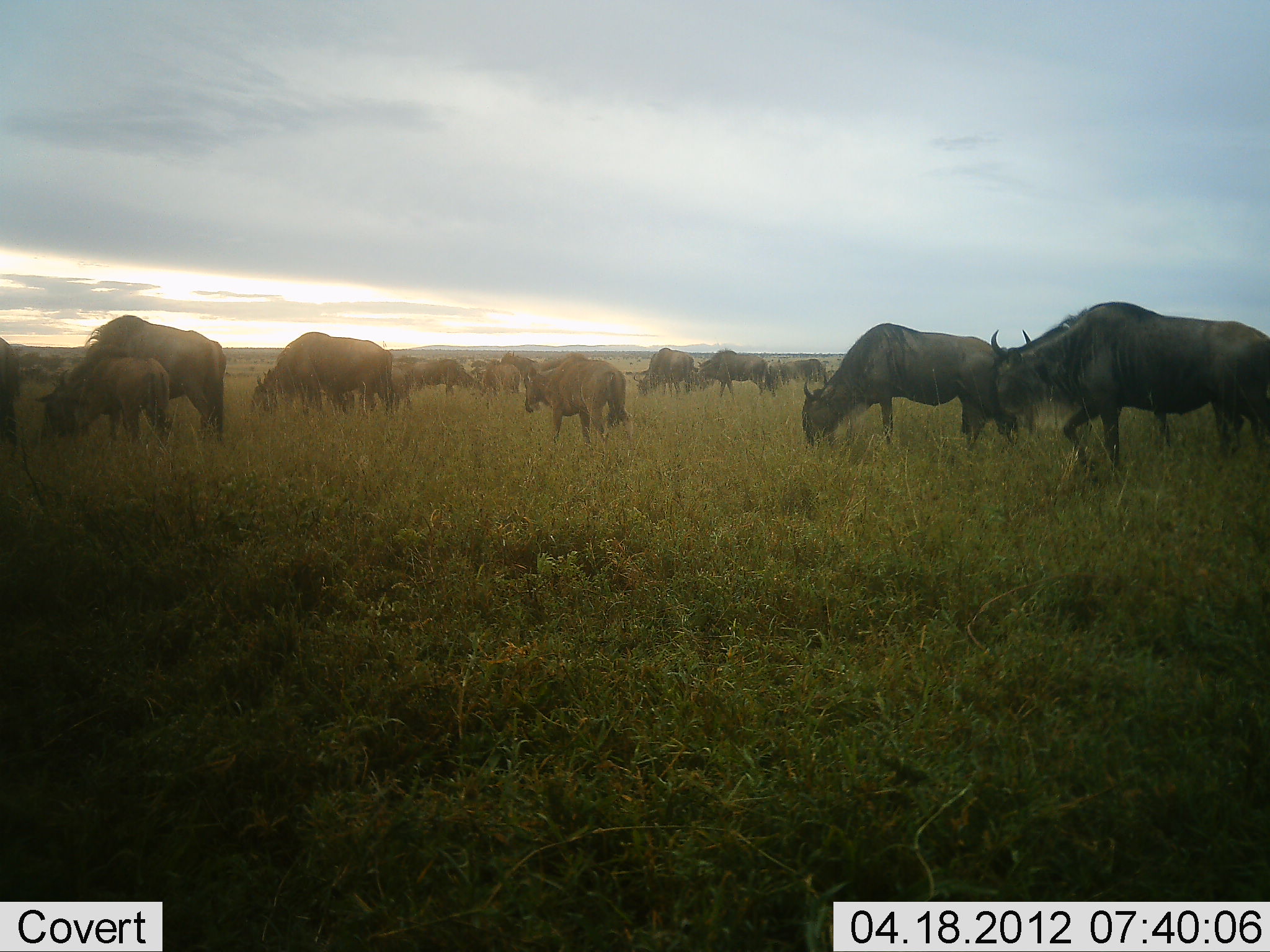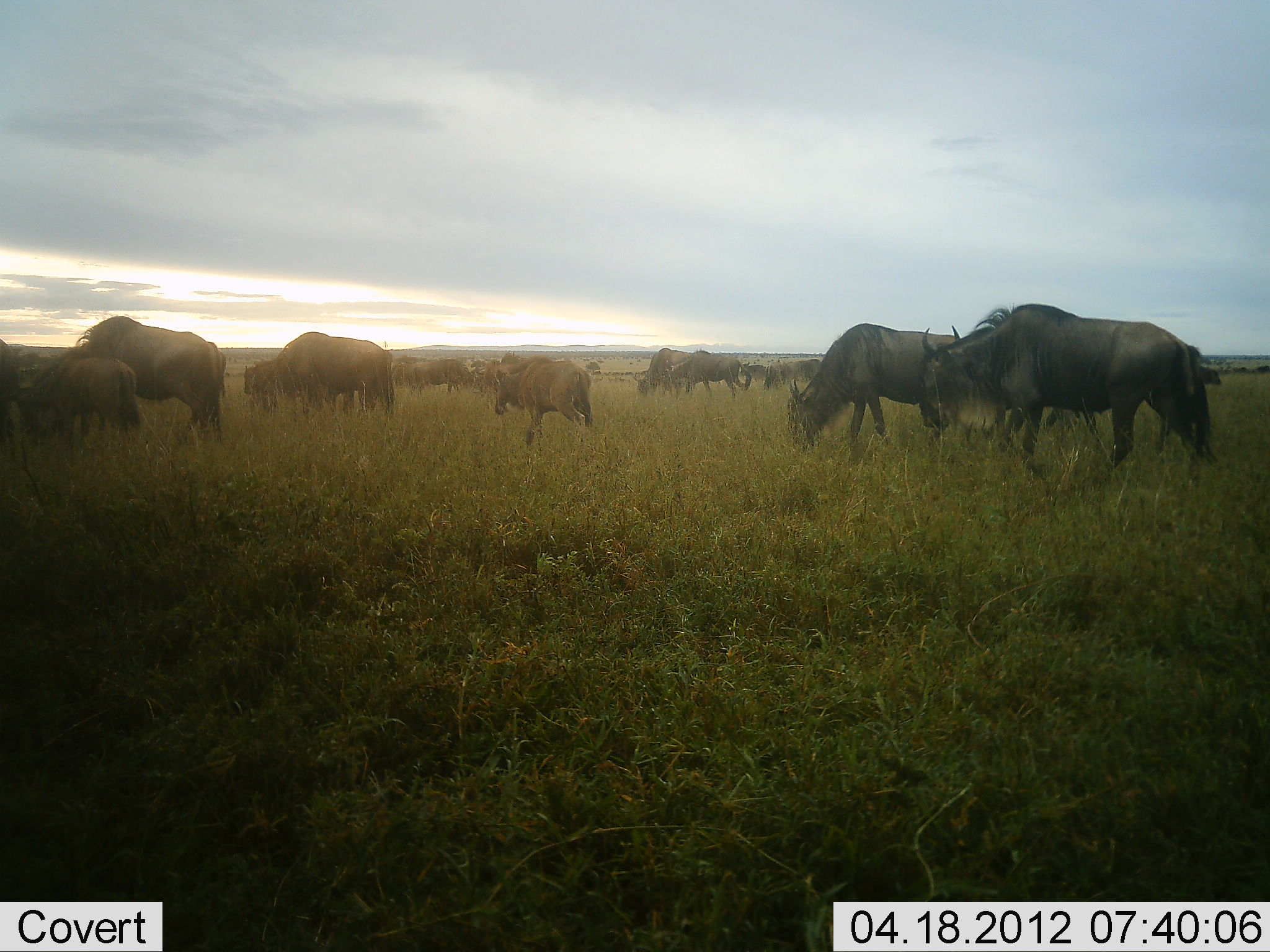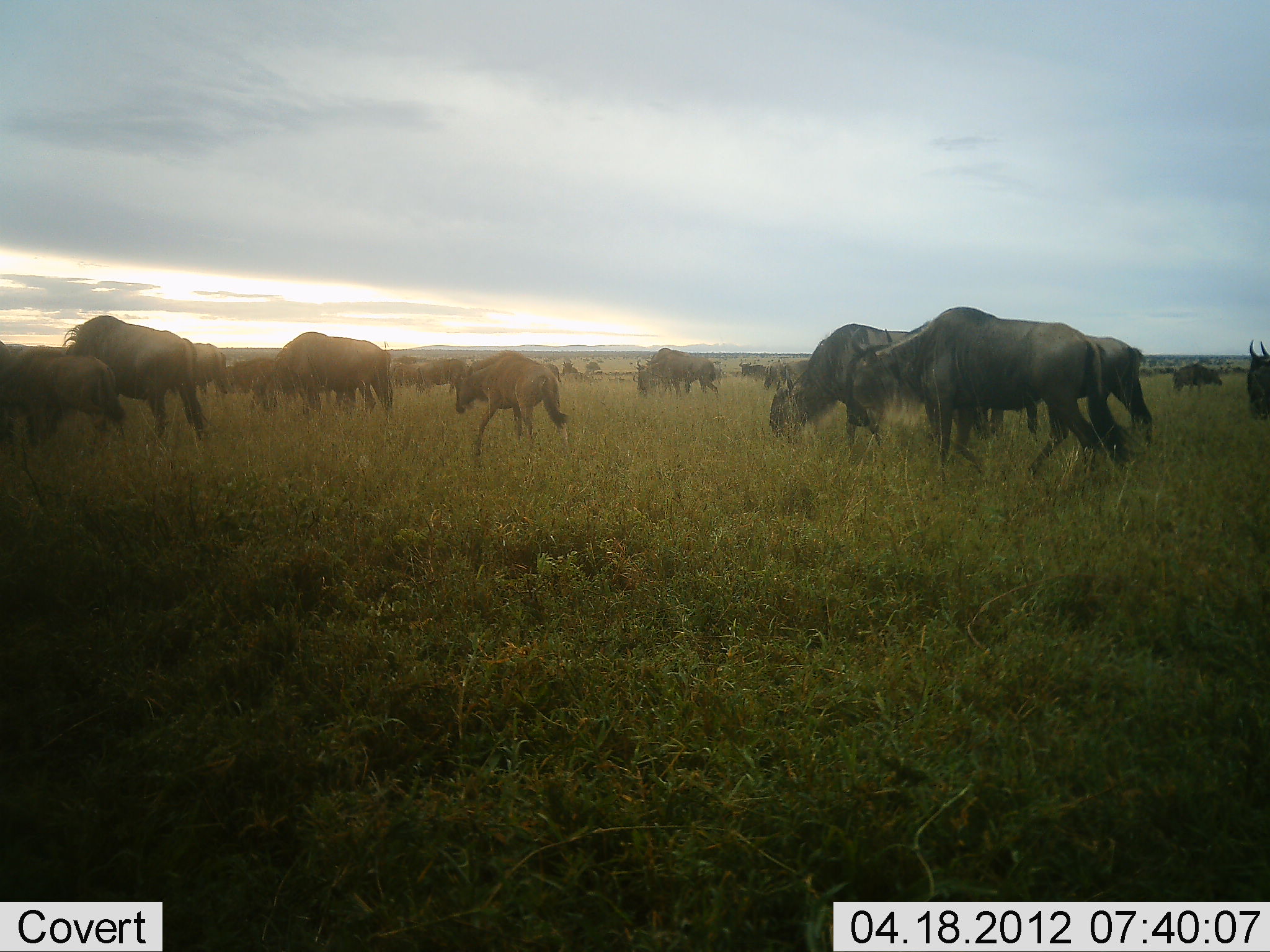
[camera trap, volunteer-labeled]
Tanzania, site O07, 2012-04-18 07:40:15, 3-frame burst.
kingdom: Animalia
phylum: Chordata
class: Mammalia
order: Artiodactyla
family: Bovidae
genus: Connochaetes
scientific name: Connochaetes taurinus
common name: blue wildebeest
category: wildebeest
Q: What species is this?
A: Wildebeest (blue wildebeest) (Connochaetes taurinus).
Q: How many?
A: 11-50.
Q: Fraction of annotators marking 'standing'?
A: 33%.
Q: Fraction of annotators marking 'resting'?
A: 0%.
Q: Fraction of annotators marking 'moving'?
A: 73%.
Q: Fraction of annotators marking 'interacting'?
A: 0%.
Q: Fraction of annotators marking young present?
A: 60%.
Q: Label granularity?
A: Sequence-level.